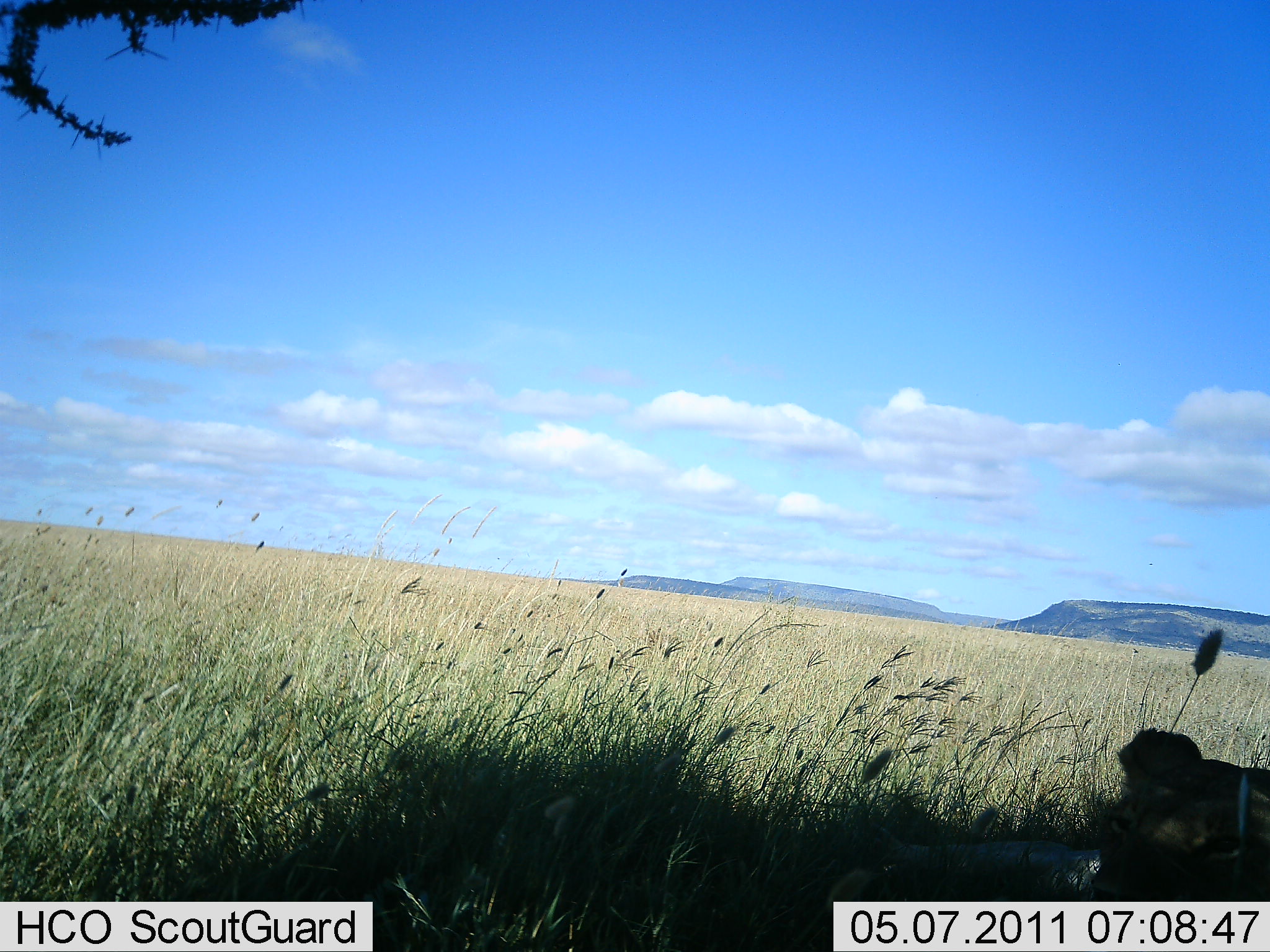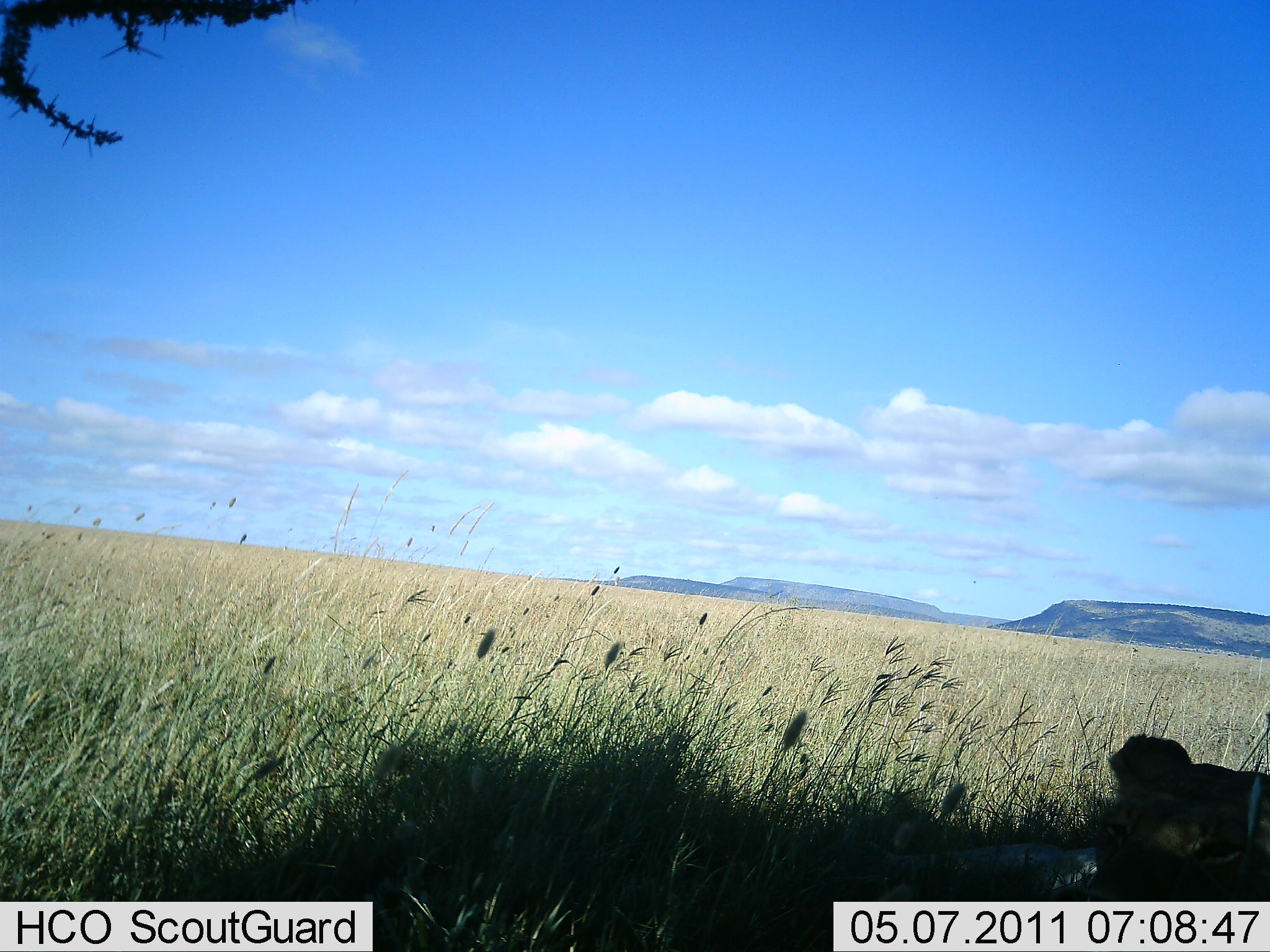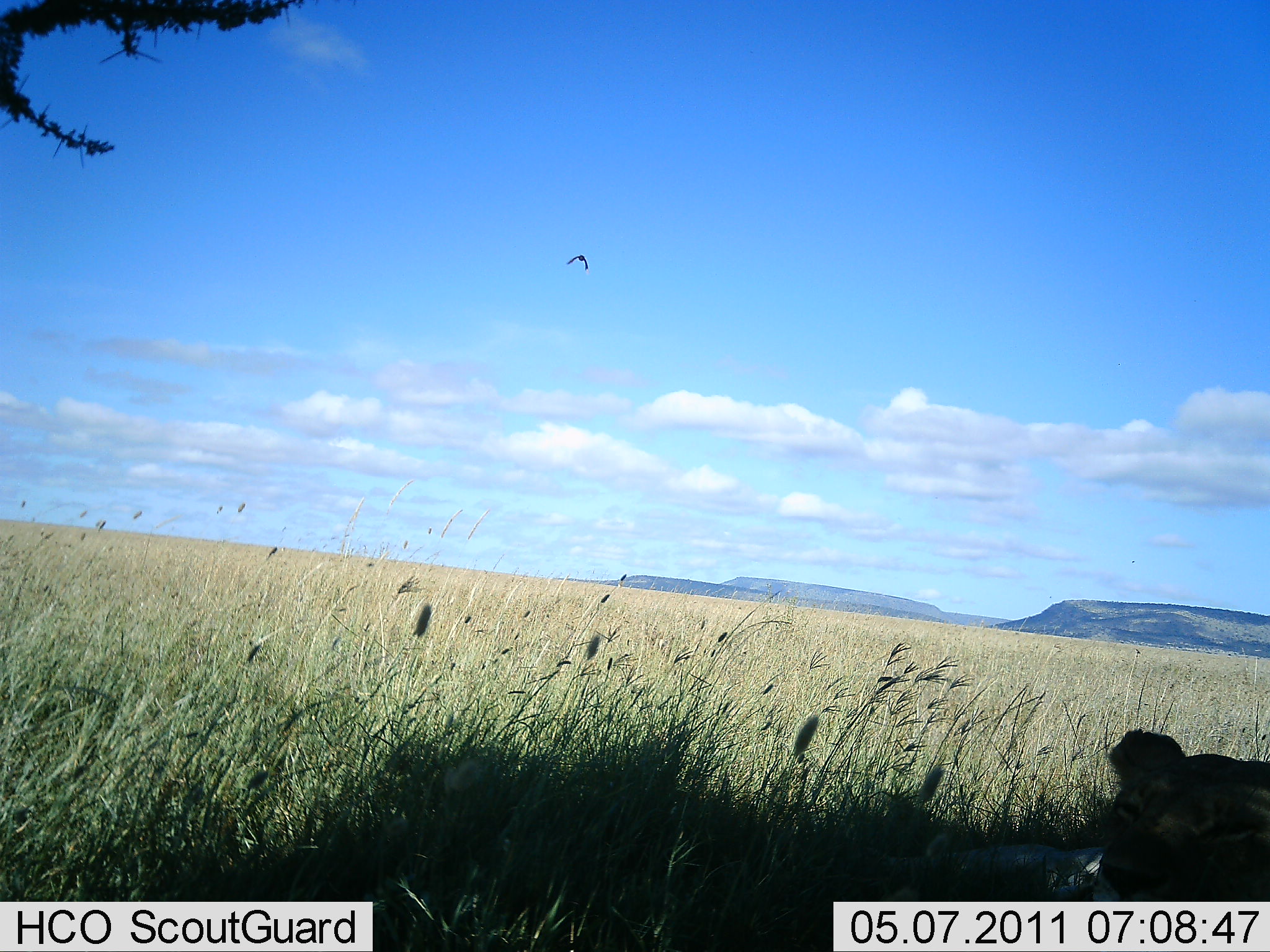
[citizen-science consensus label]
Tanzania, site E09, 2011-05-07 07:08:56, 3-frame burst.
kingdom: Animalia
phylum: Chordata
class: Mammalia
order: Carnivora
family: Felidae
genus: Panthera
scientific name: Panthera leo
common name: lion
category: lionfemale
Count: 1.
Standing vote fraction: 0%.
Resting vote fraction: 100%.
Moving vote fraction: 0%.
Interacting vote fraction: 0%.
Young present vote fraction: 0%.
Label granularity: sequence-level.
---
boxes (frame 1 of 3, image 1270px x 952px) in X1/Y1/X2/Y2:
animal: 1098/724/1270/901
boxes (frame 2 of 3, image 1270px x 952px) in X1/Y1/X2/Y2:
animal: 1080/734/1270/901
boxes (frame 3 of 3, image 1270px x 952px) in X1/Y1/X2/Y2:
animal: 1086/730/1270/902; 564/254/589/272